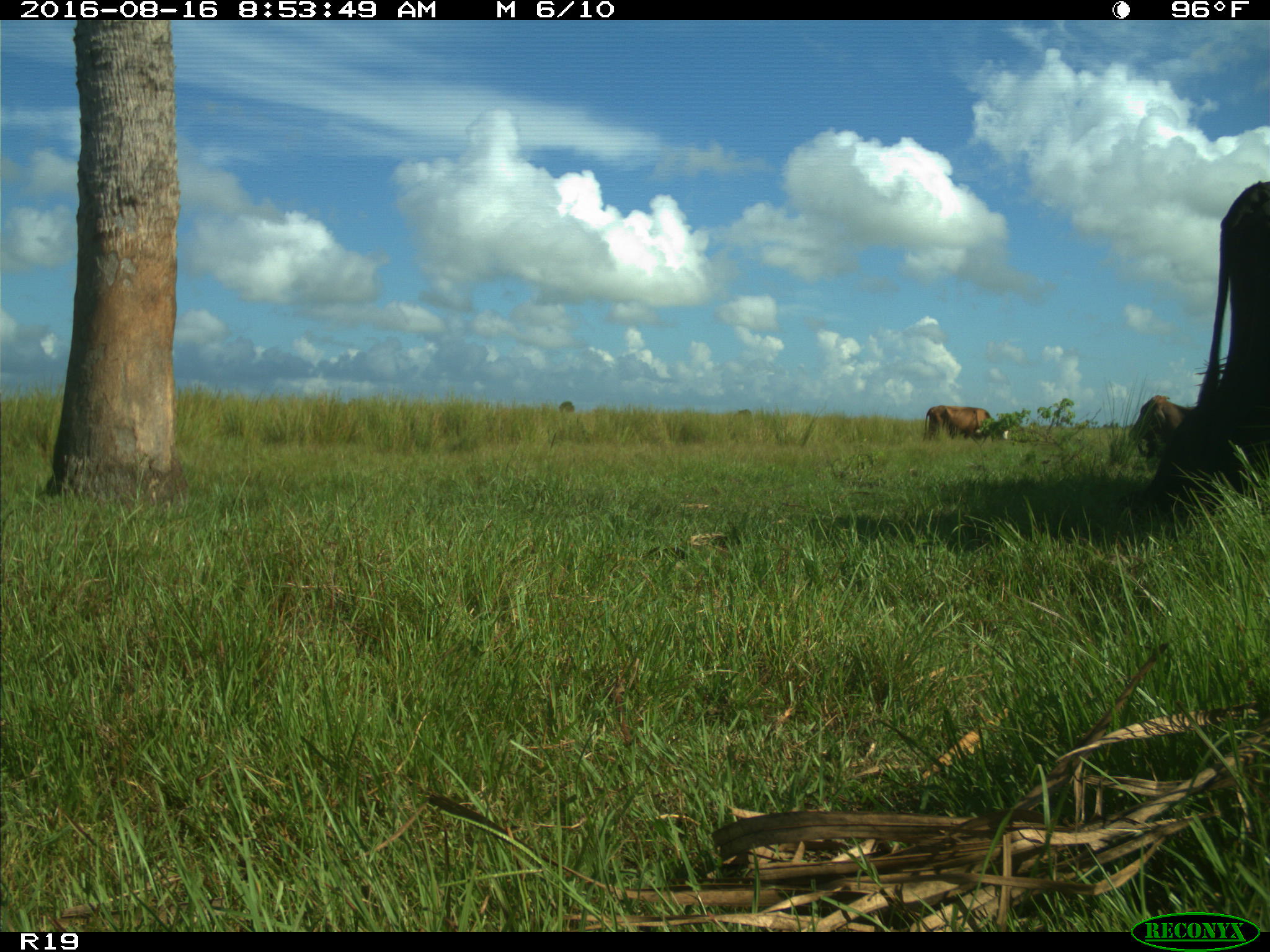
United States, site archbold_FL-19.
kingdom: Animalia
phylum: Chordata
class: Mammalia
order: Artiodactyla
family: Bovidae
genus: Bos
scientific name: Bos taurus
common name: domestic cow